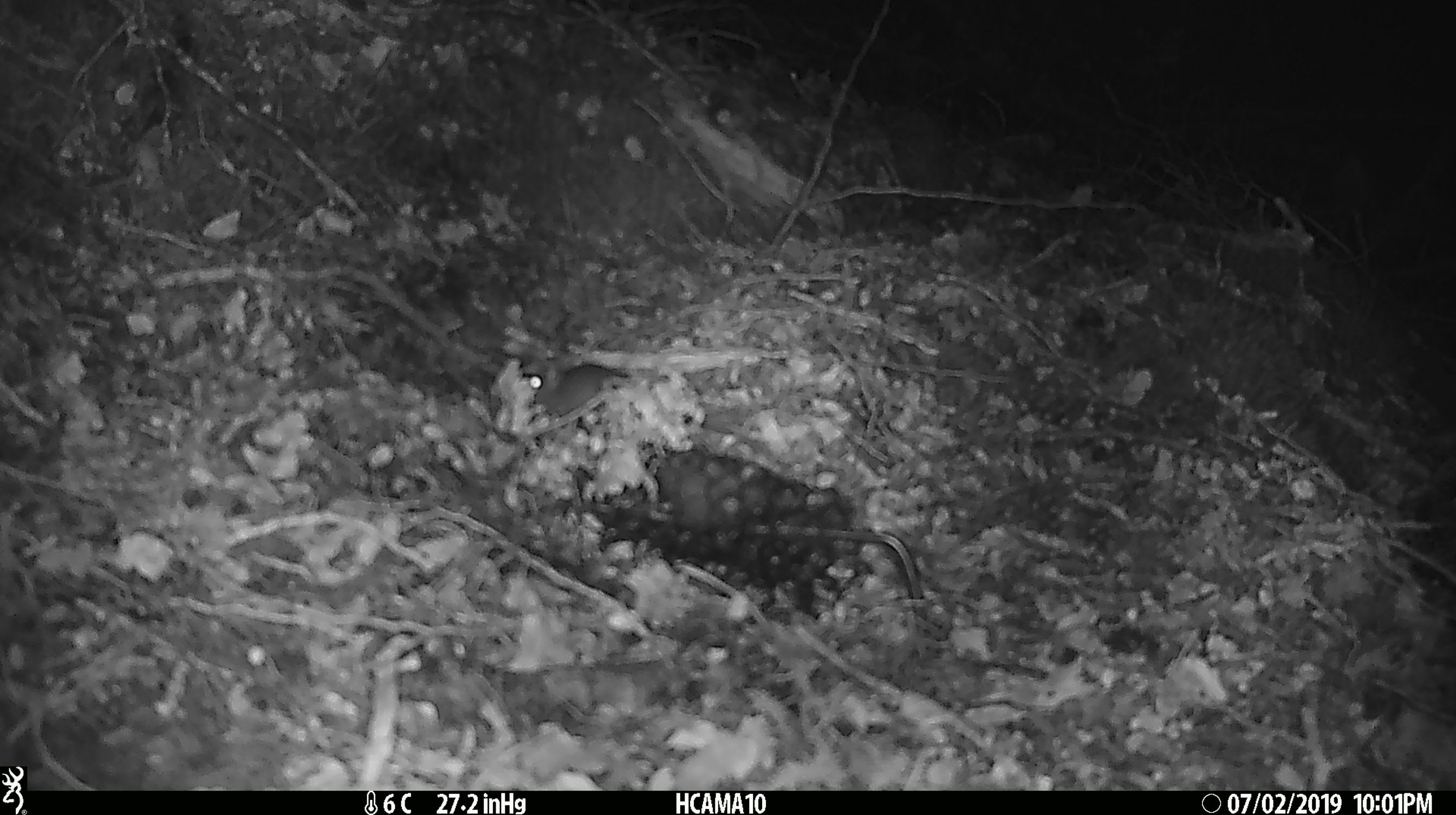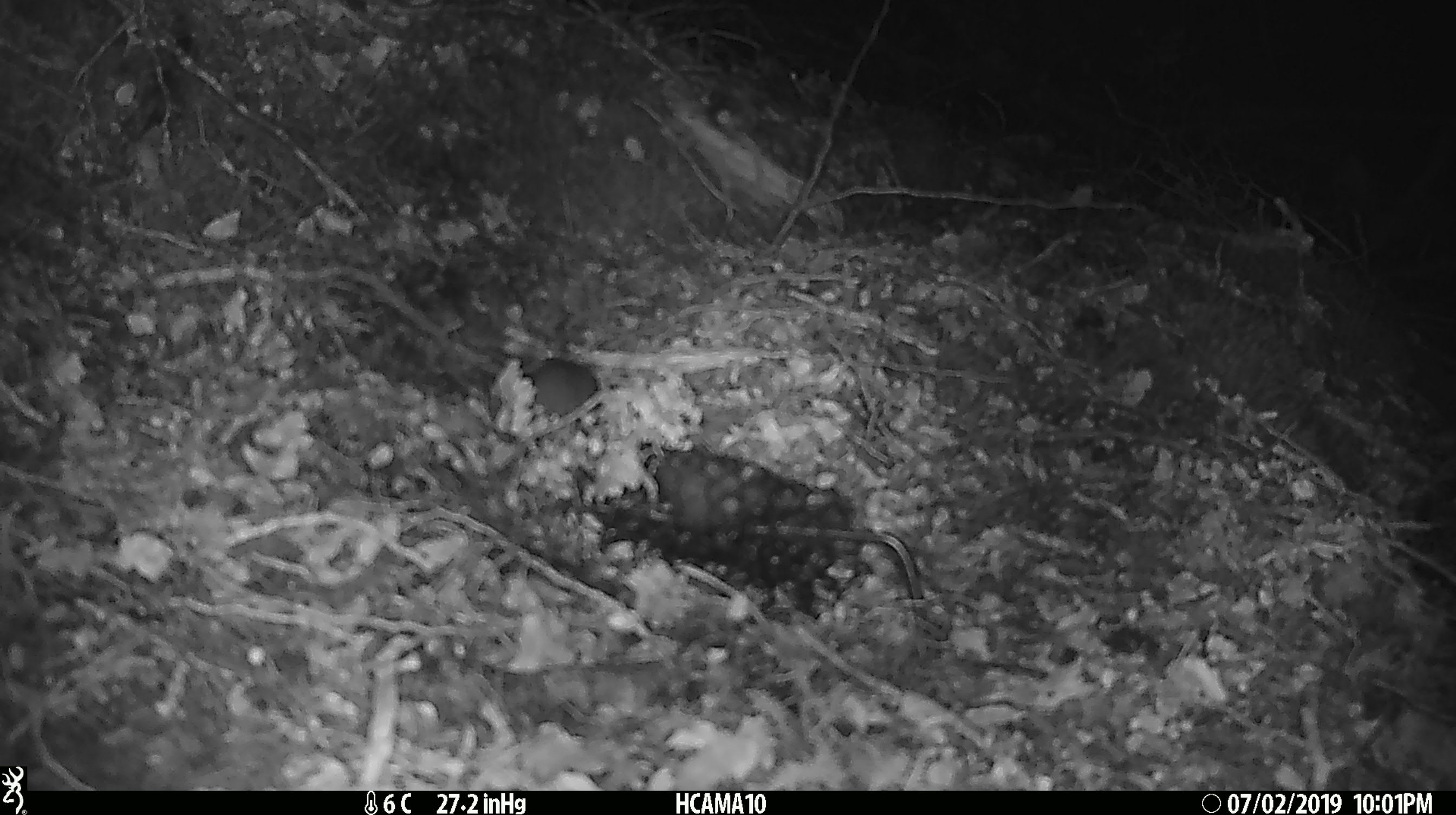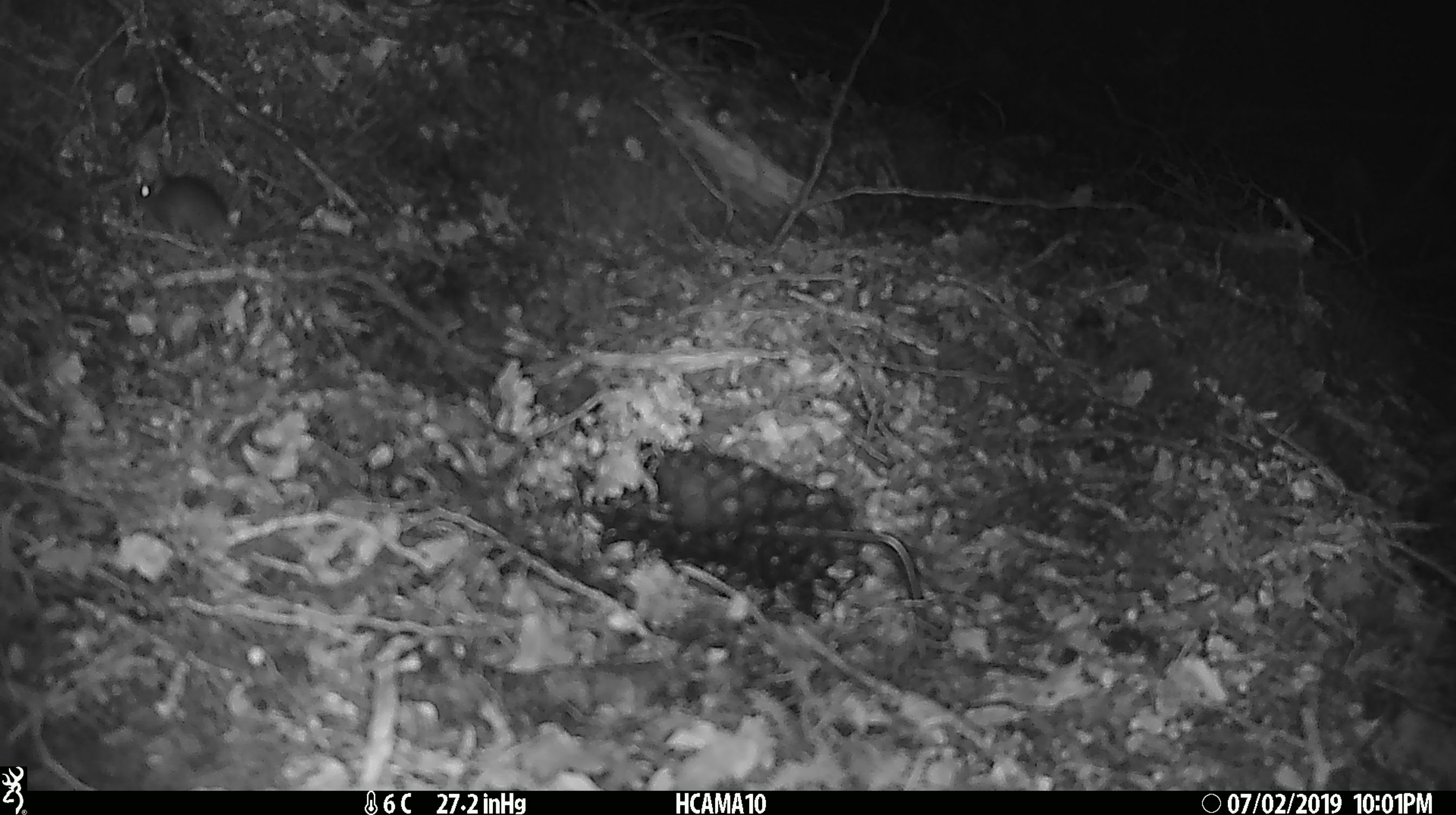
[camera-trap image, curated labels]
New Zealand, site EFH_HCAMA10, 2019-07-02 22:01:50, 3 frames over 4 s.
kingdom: Animalia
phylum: Chordata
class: Mammalia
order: Rodentia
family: Muridae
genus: Mus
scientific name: Mus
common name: mouse